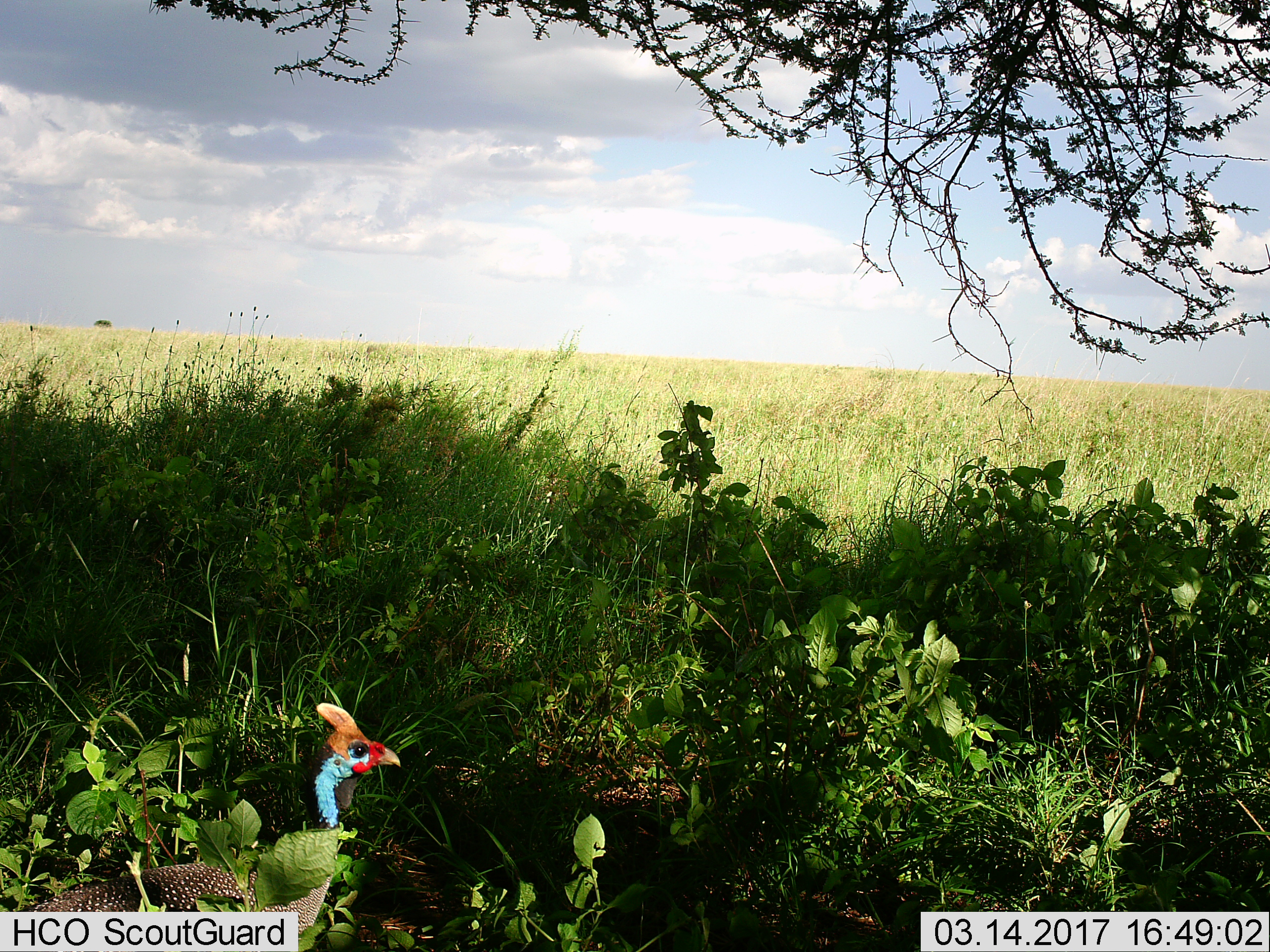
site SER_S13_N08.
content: unidentified animal